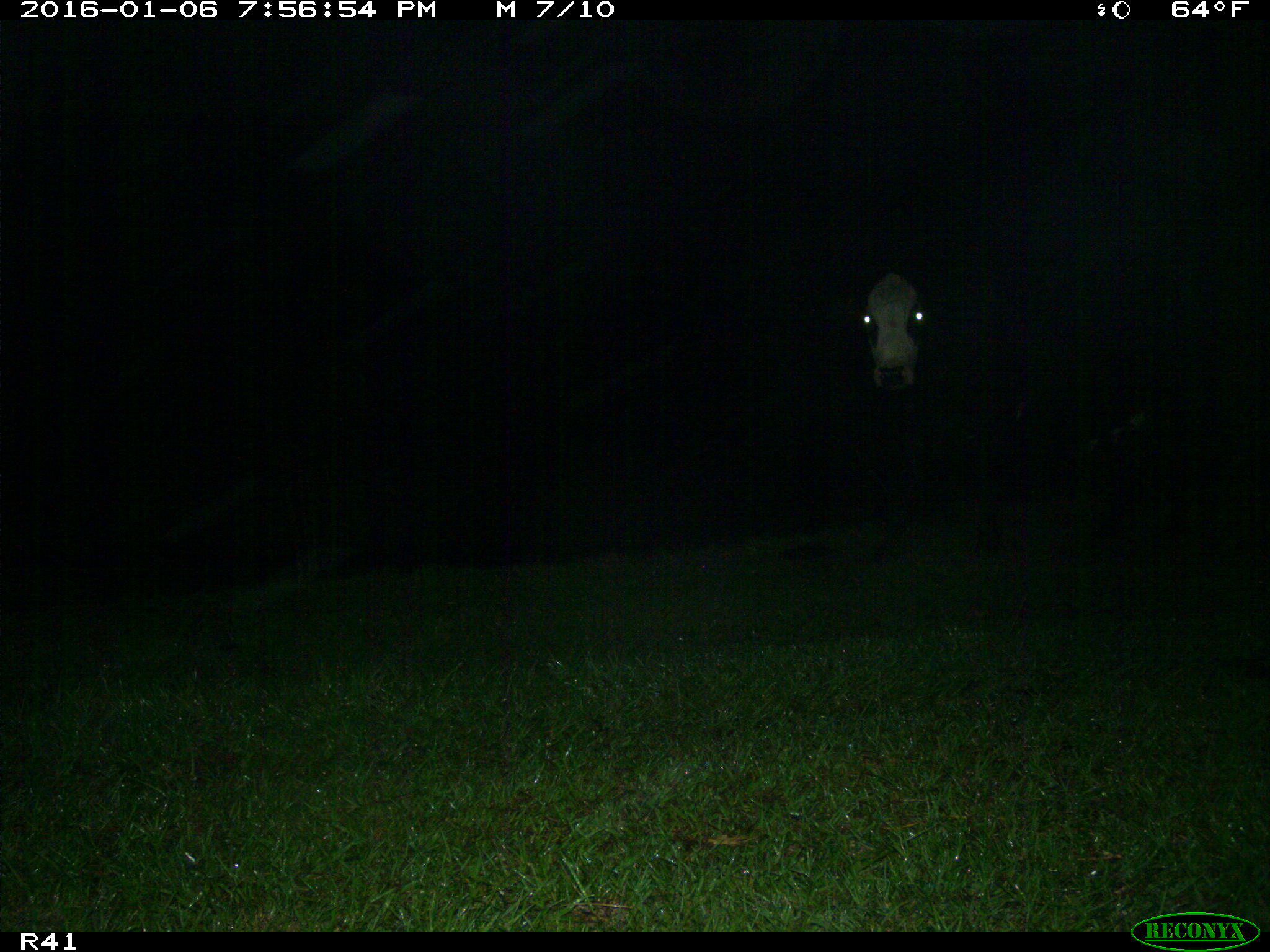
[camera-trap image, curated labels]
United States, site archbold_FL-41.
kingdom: Animalia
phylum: Chordata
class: Mammalia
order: Artiodactyla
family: Bovidae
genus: Bos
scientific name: Bos taurus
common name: domestic cow